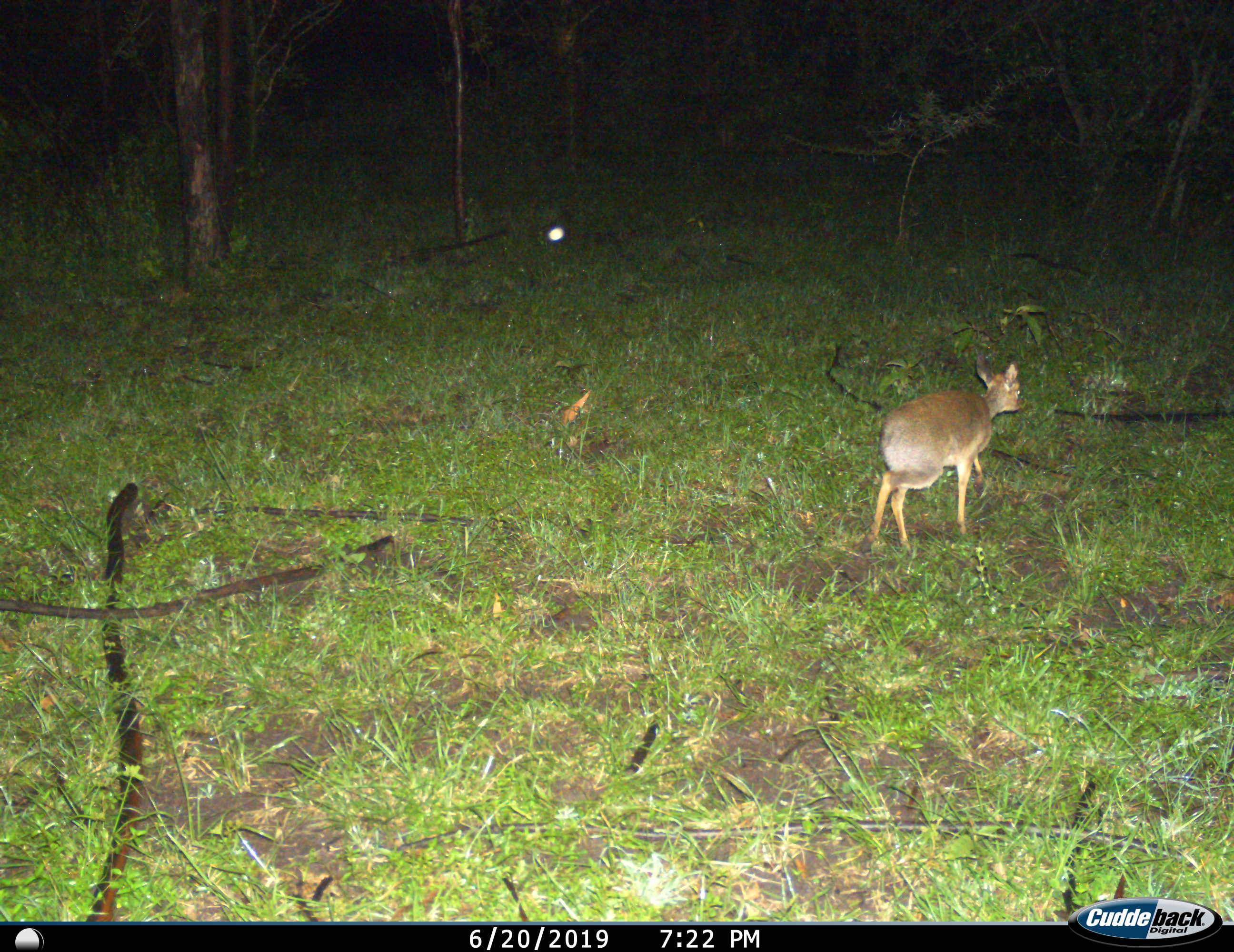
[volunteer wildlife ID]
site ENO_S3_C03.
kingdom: Animalia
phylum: Chordata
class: Mammalia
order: Artiodactyla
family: Bovidae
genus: Madoqua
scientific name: Madoqua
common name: dik-dik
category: dikdik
Dikdik (dik-dik) (Madoqua), count 1. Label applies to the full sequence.